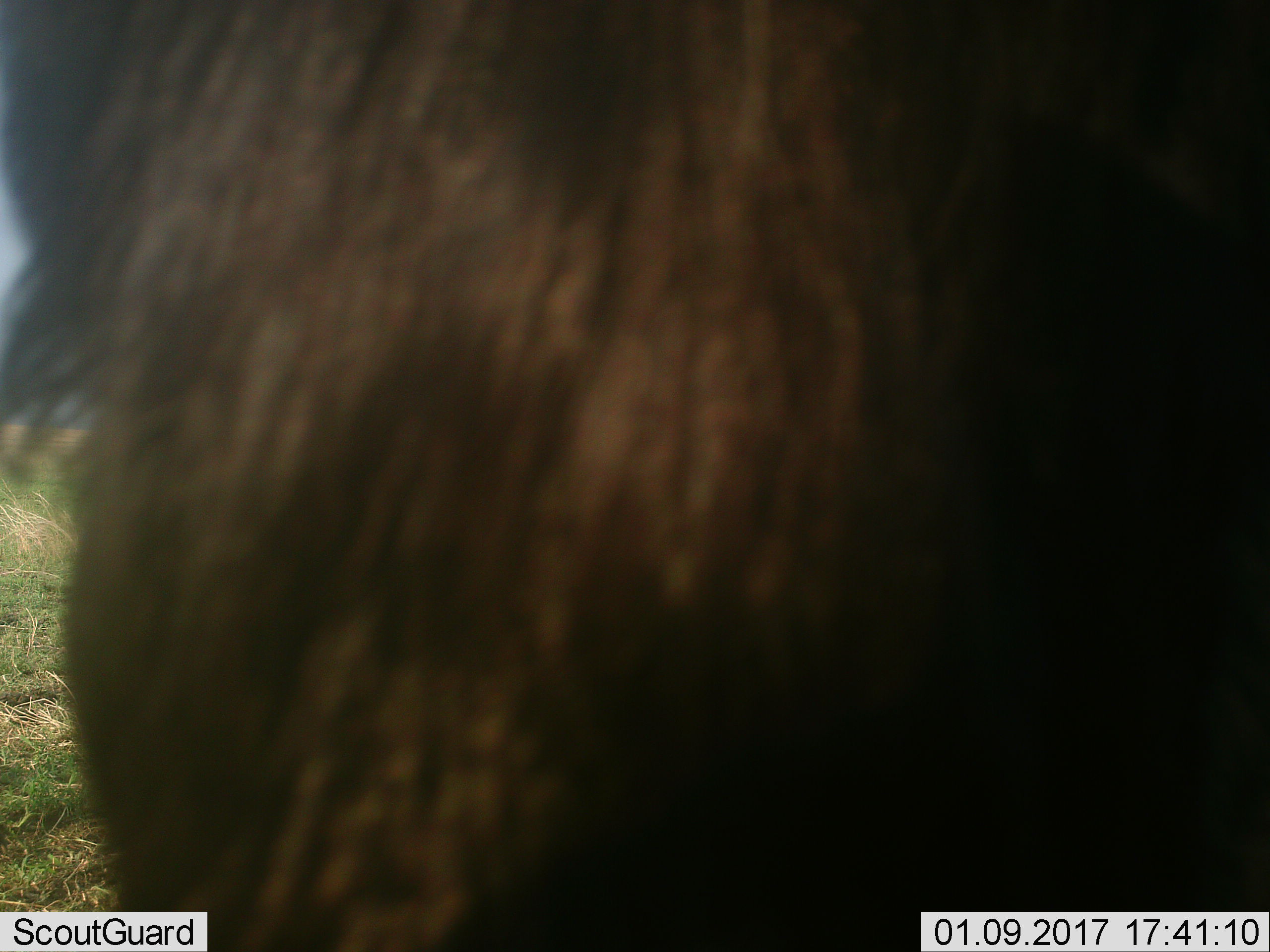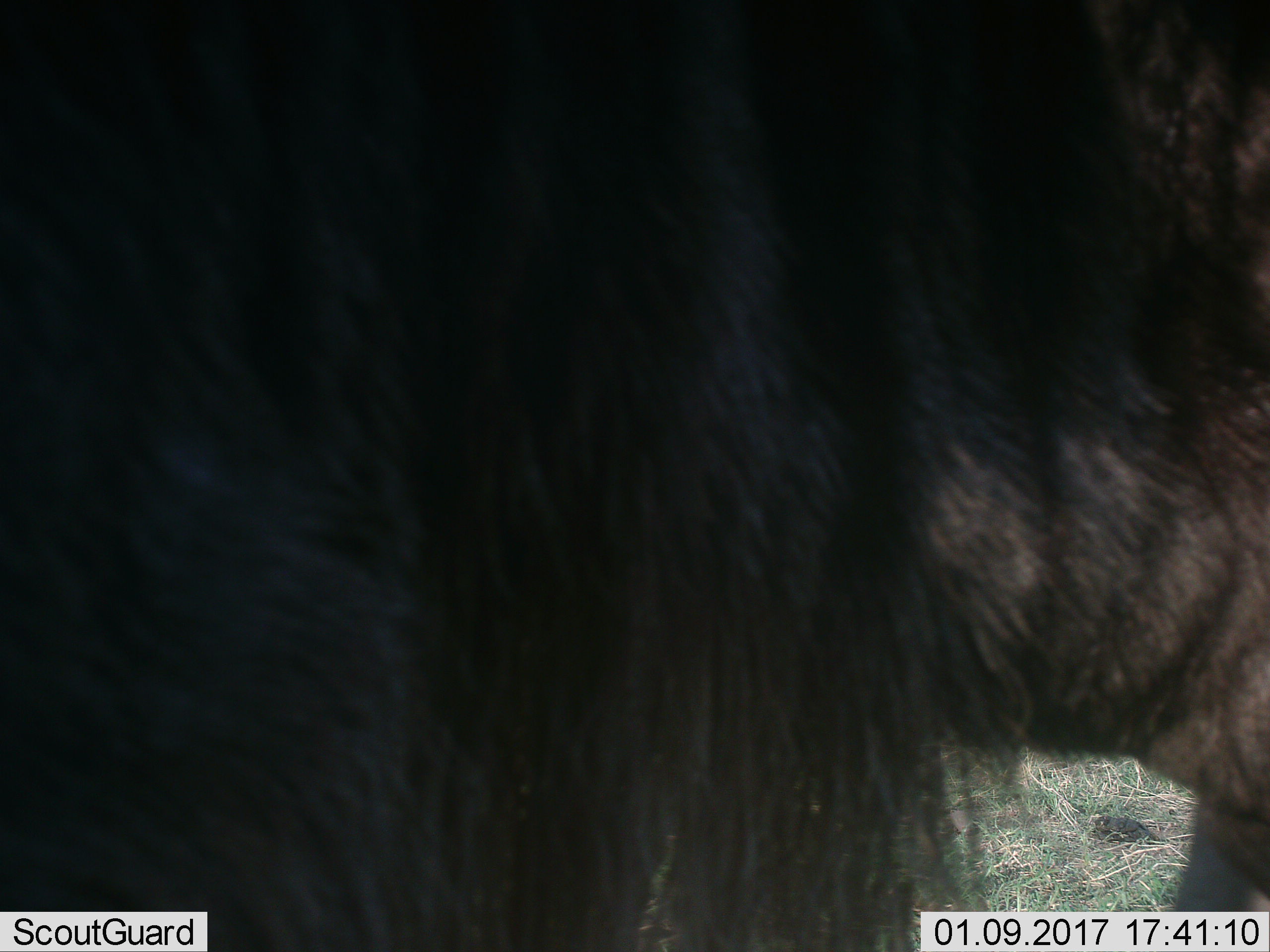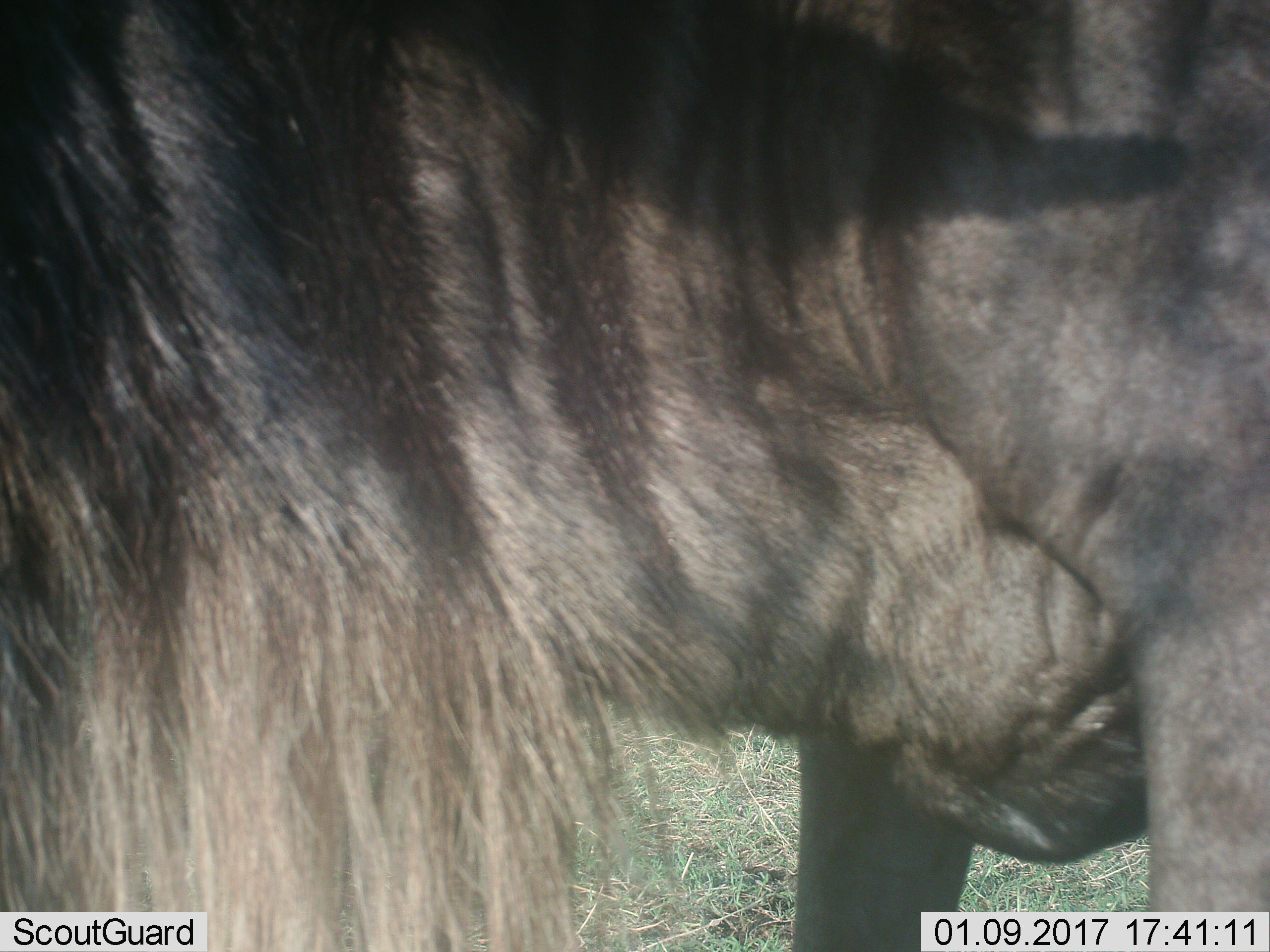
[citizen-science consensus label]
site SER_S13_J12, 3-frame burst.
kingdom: Animalia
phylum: Chordata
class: Mammalia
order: Artiodactyla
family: Bovidae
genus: Connochaetes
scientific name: Connochaetes taurinus taurinus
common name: blue wildebeest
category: wildebeestblue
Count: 1.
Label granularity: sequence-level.